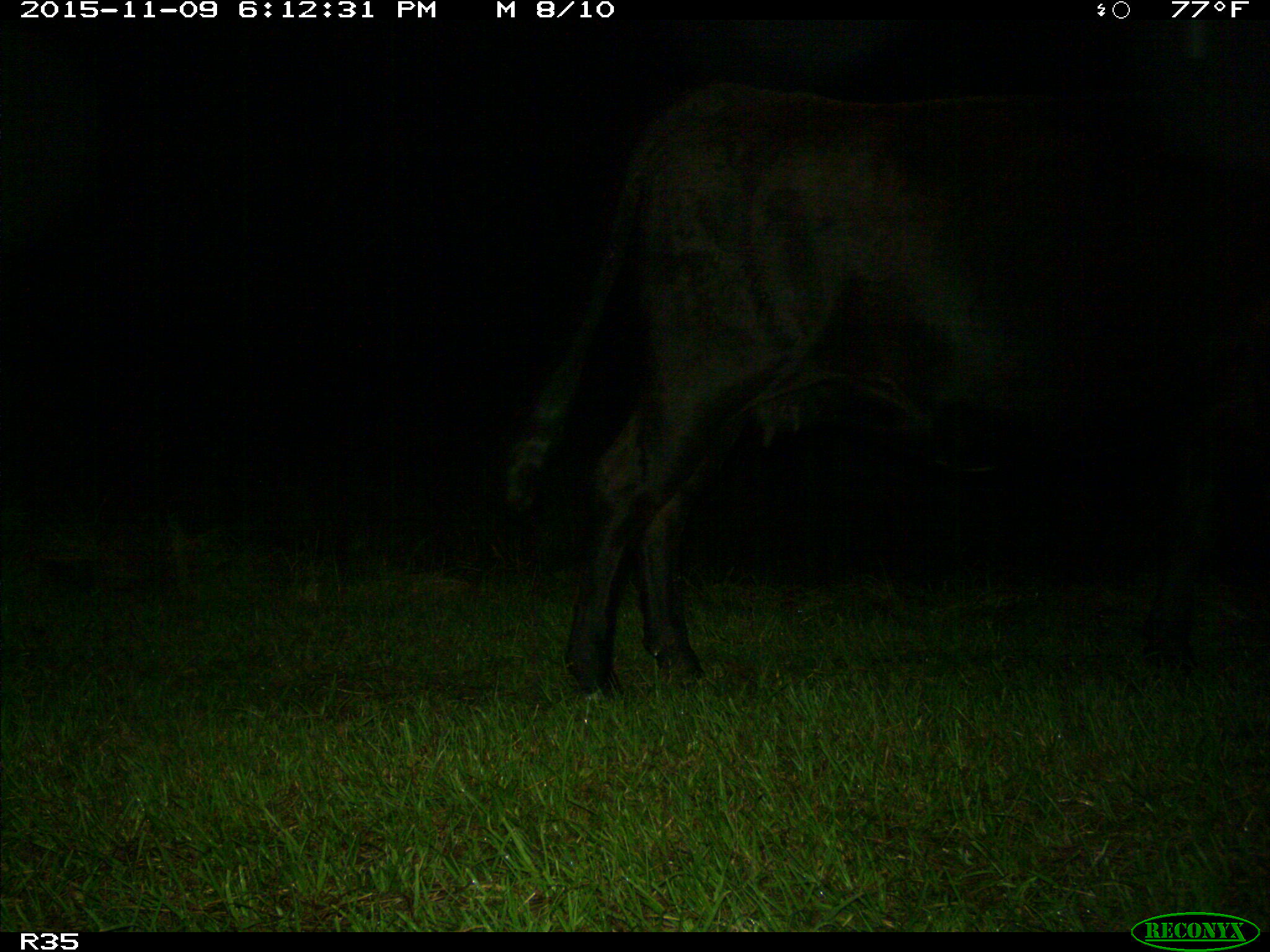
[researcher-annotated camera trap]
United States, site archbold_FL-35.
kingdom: Animalia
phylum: Chordata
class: Mammalia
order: Artiodactyla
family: Bovidae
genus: Bos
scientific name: Bos taurus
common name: domestic cow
Bos taurus (domestic cow).